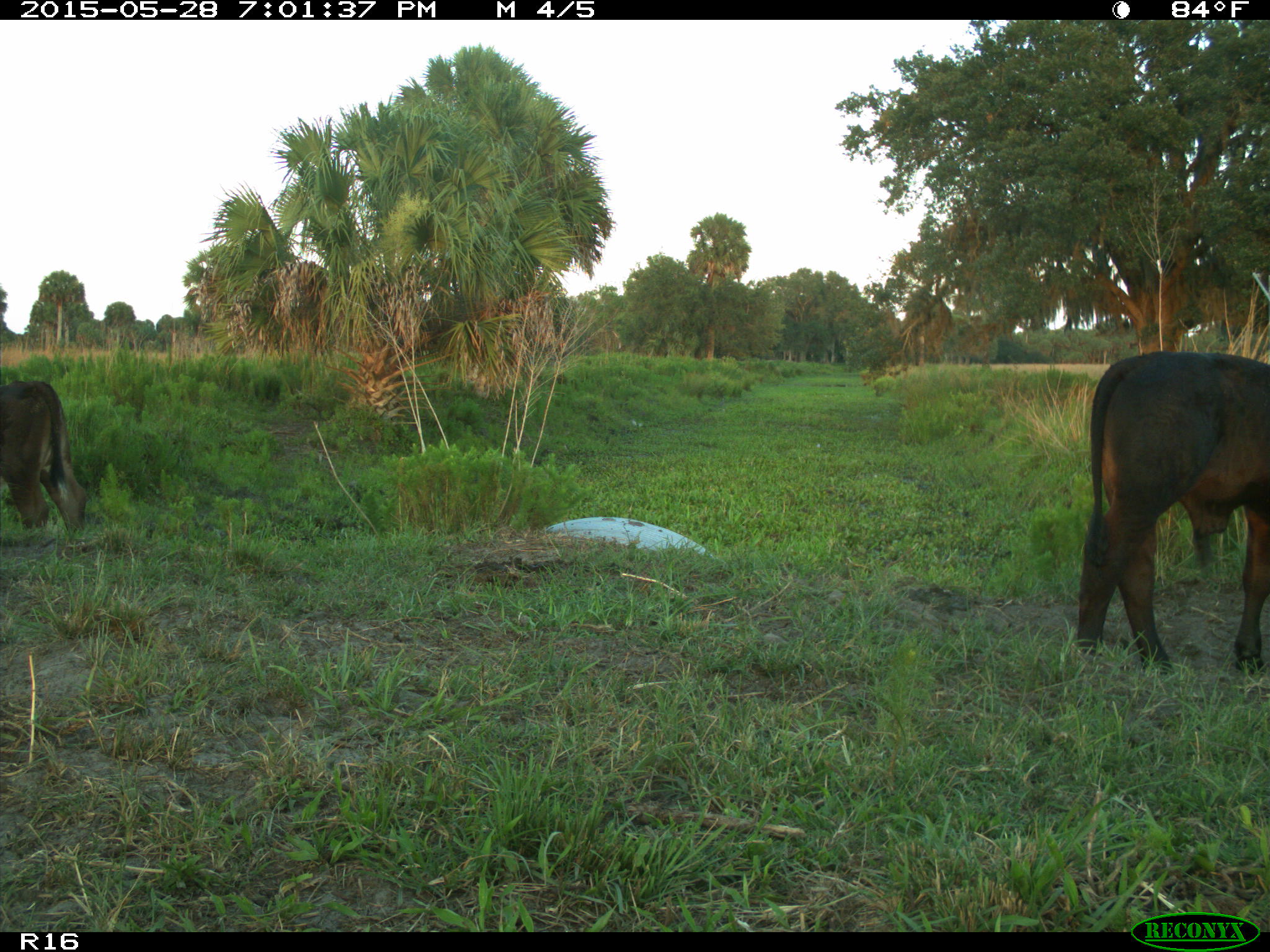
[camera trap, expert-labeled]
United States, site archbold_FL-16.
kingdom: Animalia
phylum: Chordata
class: Mammalia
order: Artiodactyla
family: Bovidae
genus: Bos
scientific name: Bos taurus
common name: domestic cow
Bos taurus (domestic cow).